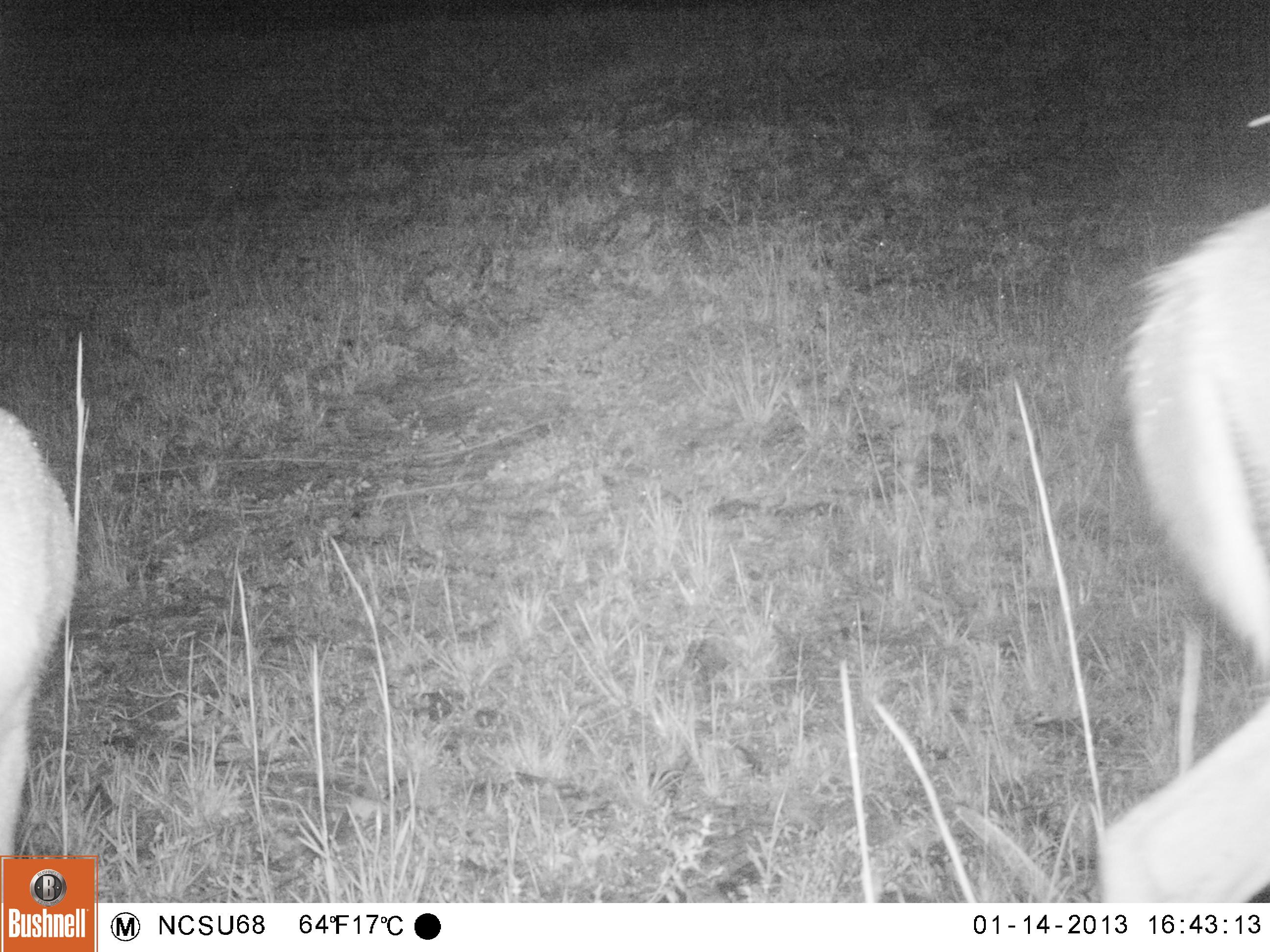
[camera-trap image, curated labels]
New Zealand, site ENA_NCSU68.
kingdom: Animalia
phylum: Chordata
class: Mammalia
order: Artiodactyla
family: Cervidae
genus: Odocoileus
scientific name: Odocoileus virginianus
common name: white-tailed deer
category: white tailed deer